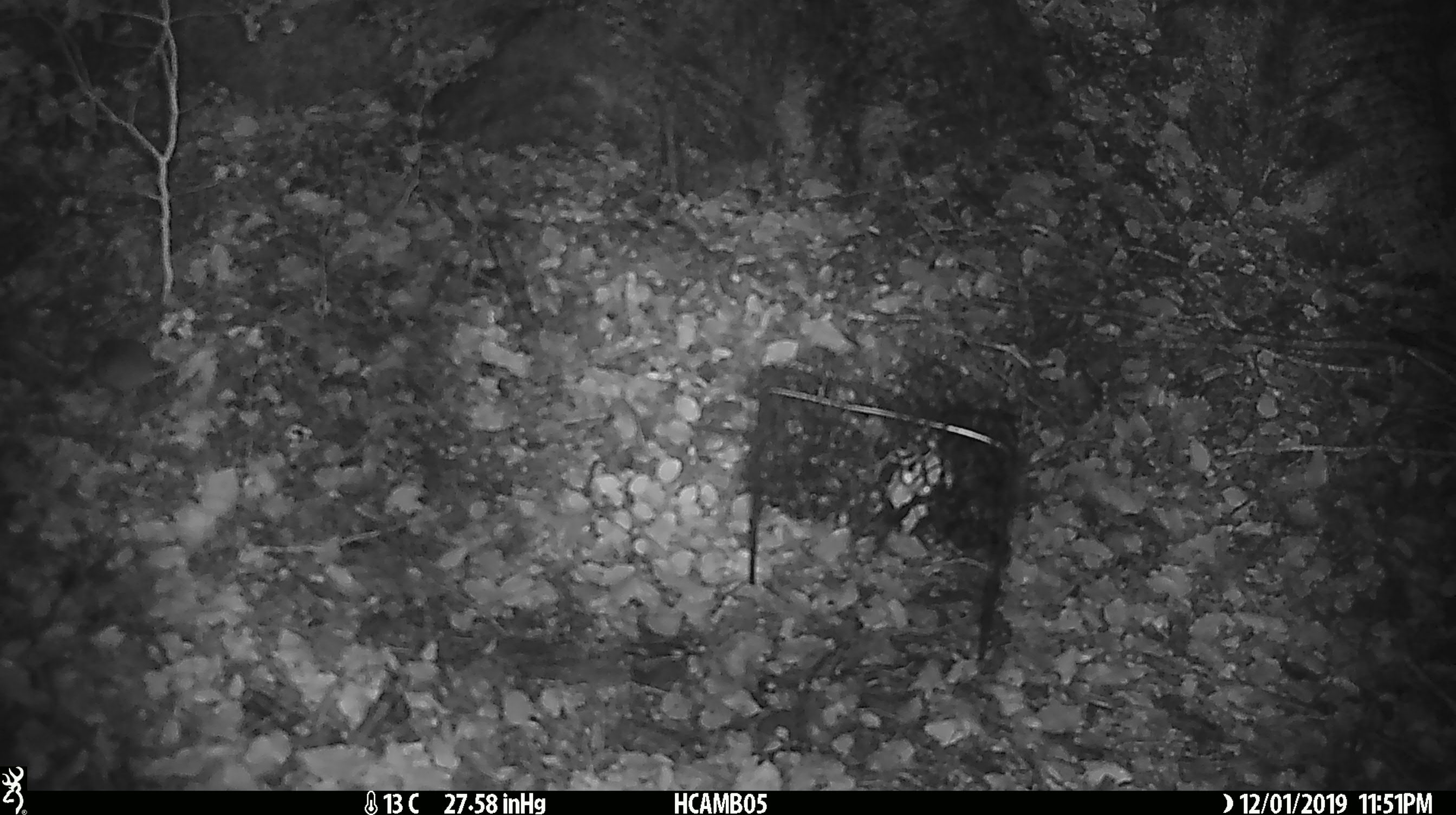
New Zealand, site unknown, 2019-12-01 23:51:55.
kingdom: Animalia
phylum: Chordata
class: Mammalia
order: Rodentia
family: Muridae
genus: Mus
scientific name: Mus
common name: mouse